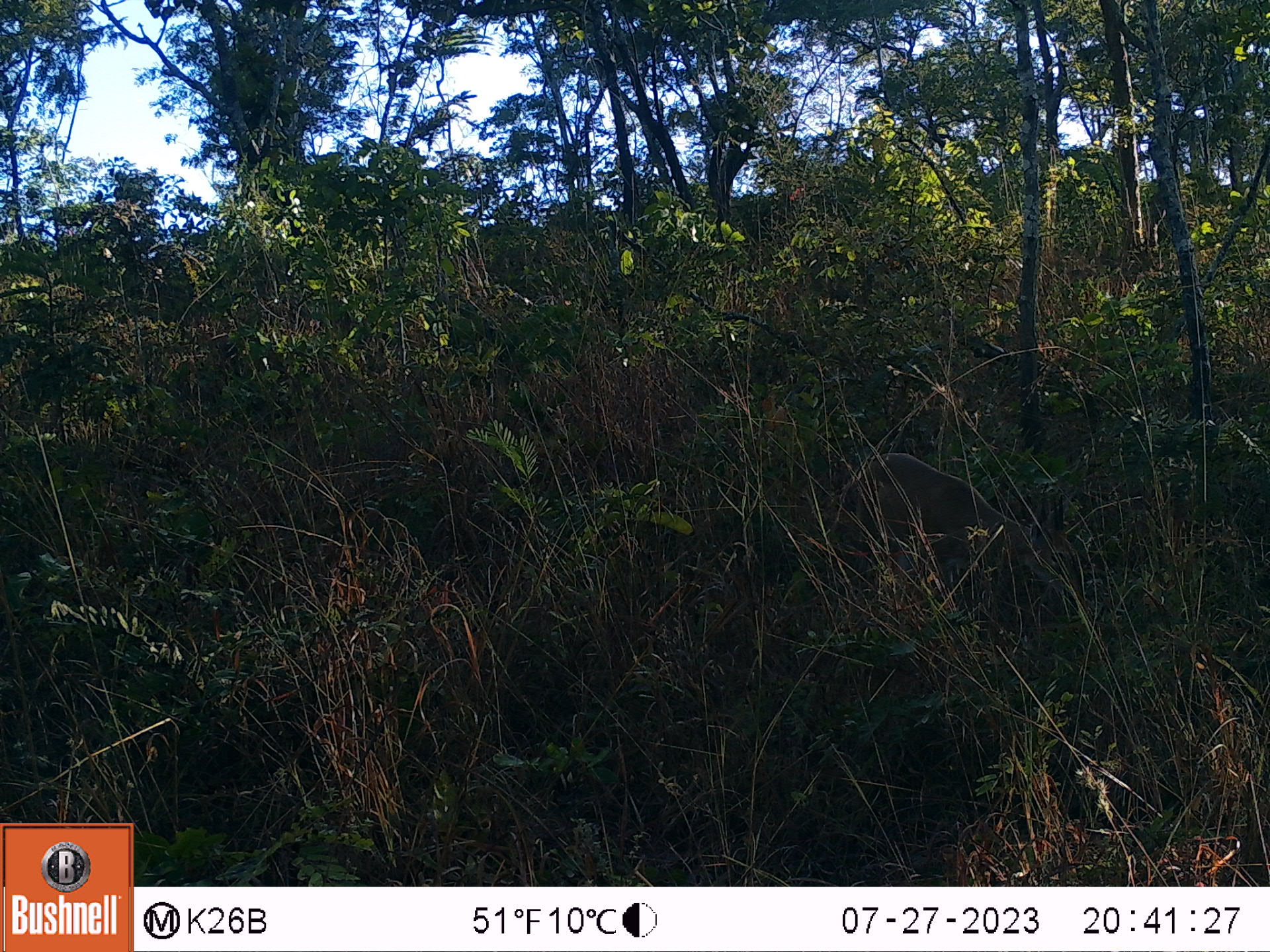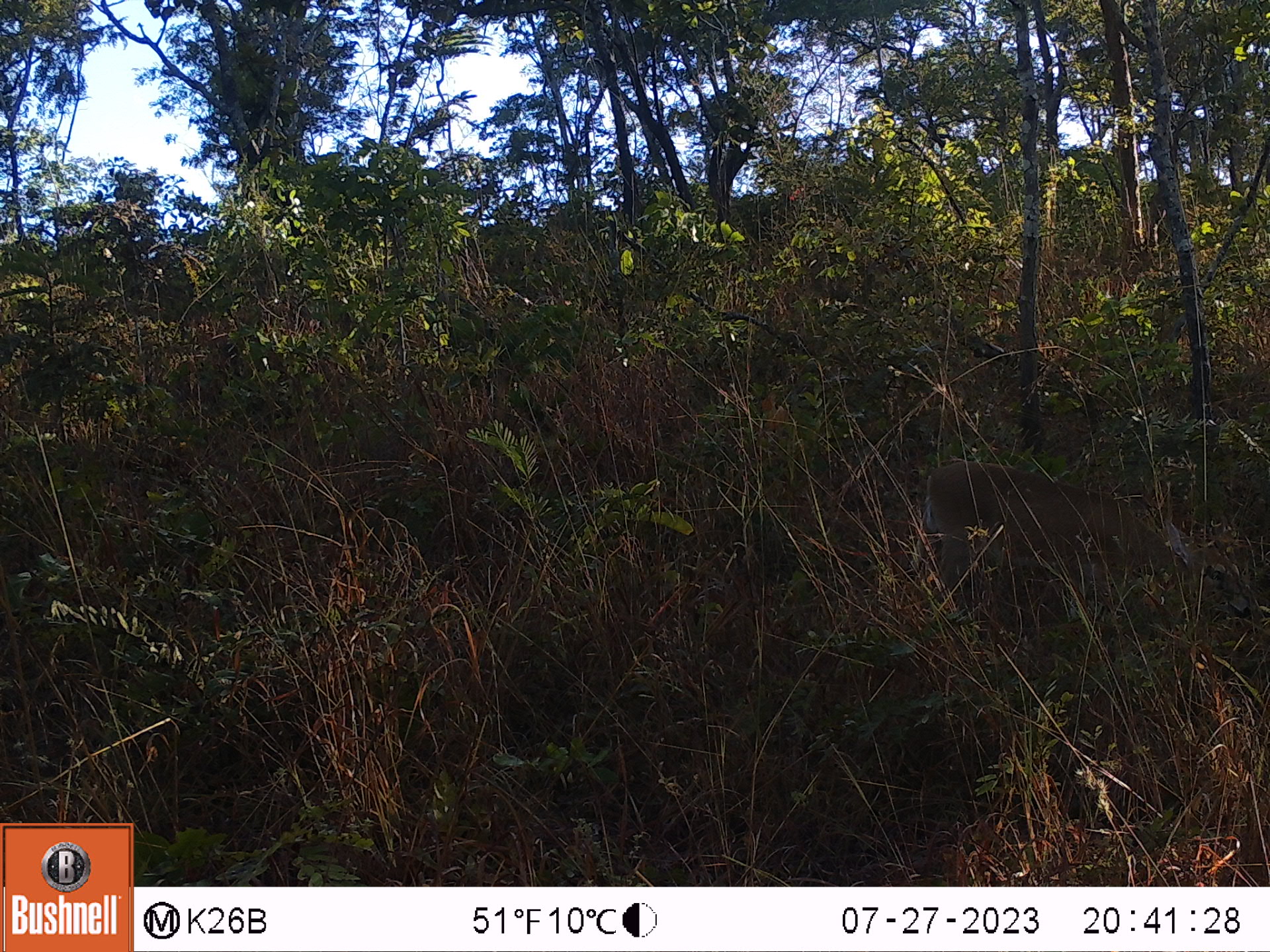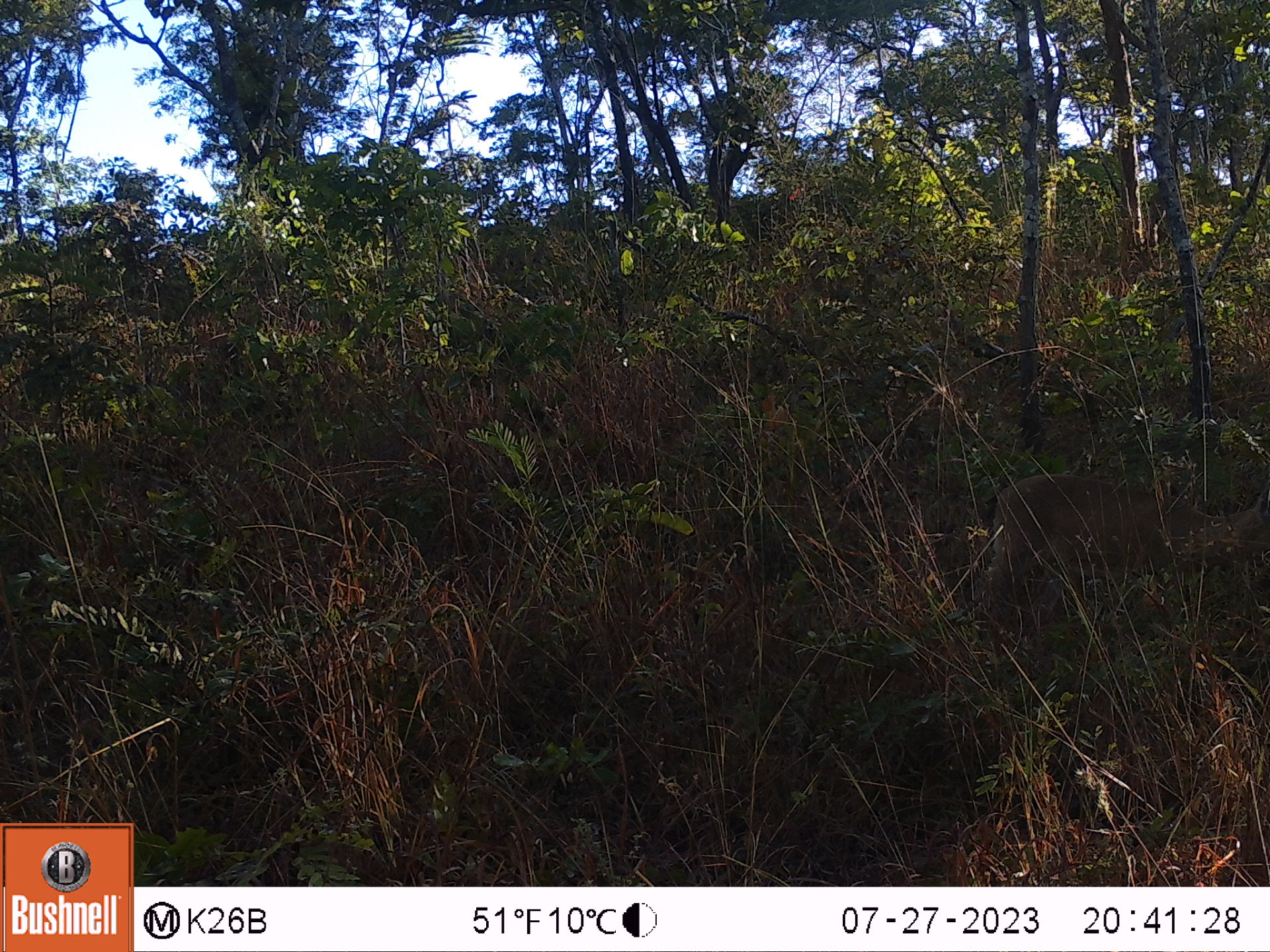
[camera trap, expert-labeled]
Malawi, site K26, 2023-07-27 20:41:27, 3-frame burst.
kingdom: Animalia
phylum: Chordata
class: Mammalia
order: Artiodactyla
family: Bovidae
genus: Sylvicapra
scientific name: Sylvicapra grimmia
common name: common duiker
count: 1